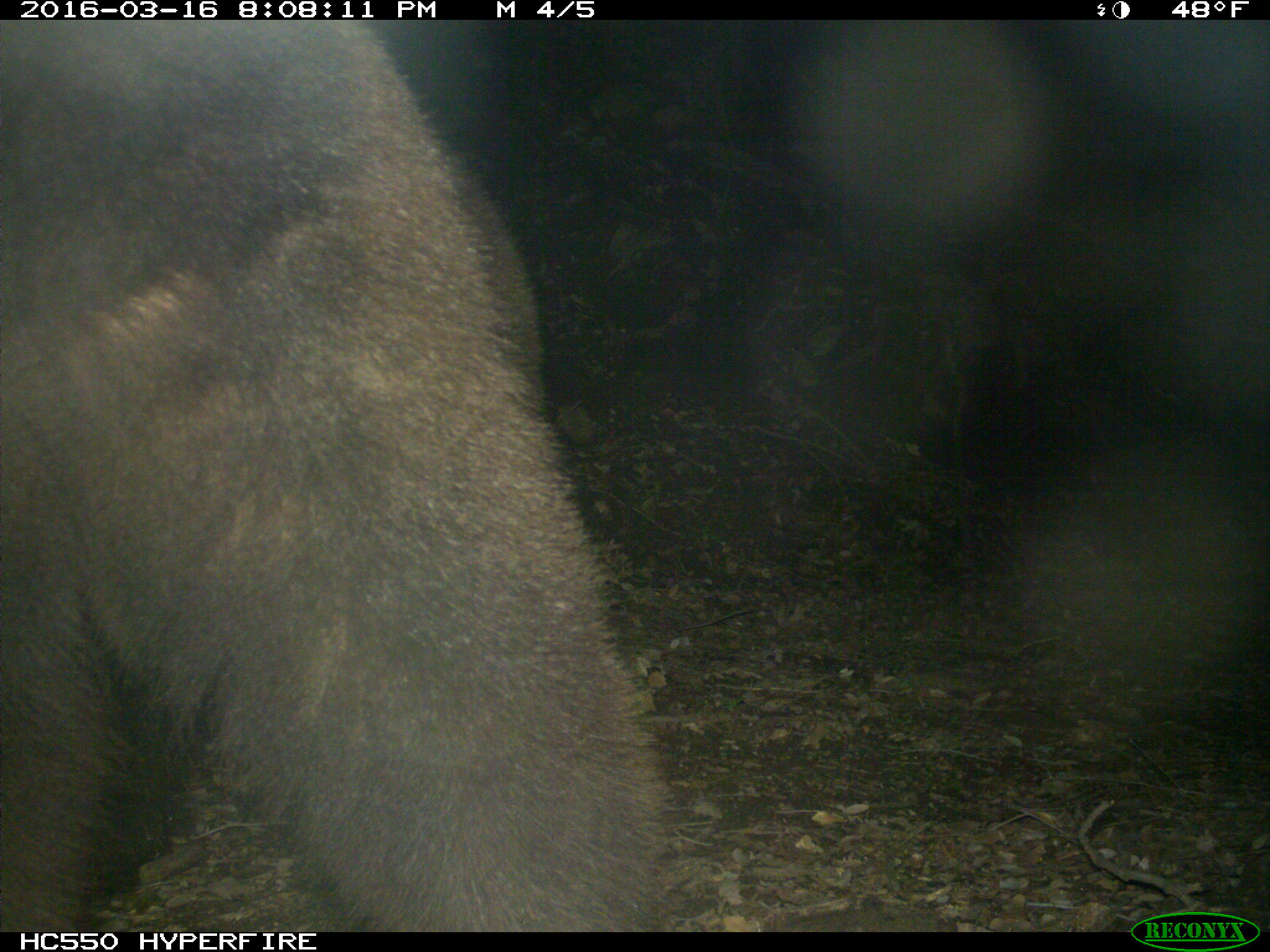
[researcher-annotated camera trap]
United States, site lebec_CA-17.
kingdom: Animalia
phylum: Chordata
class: Mammalia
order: Carnivora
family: Ursidae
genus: Ursus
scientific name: Ursus americanus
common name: american black bear